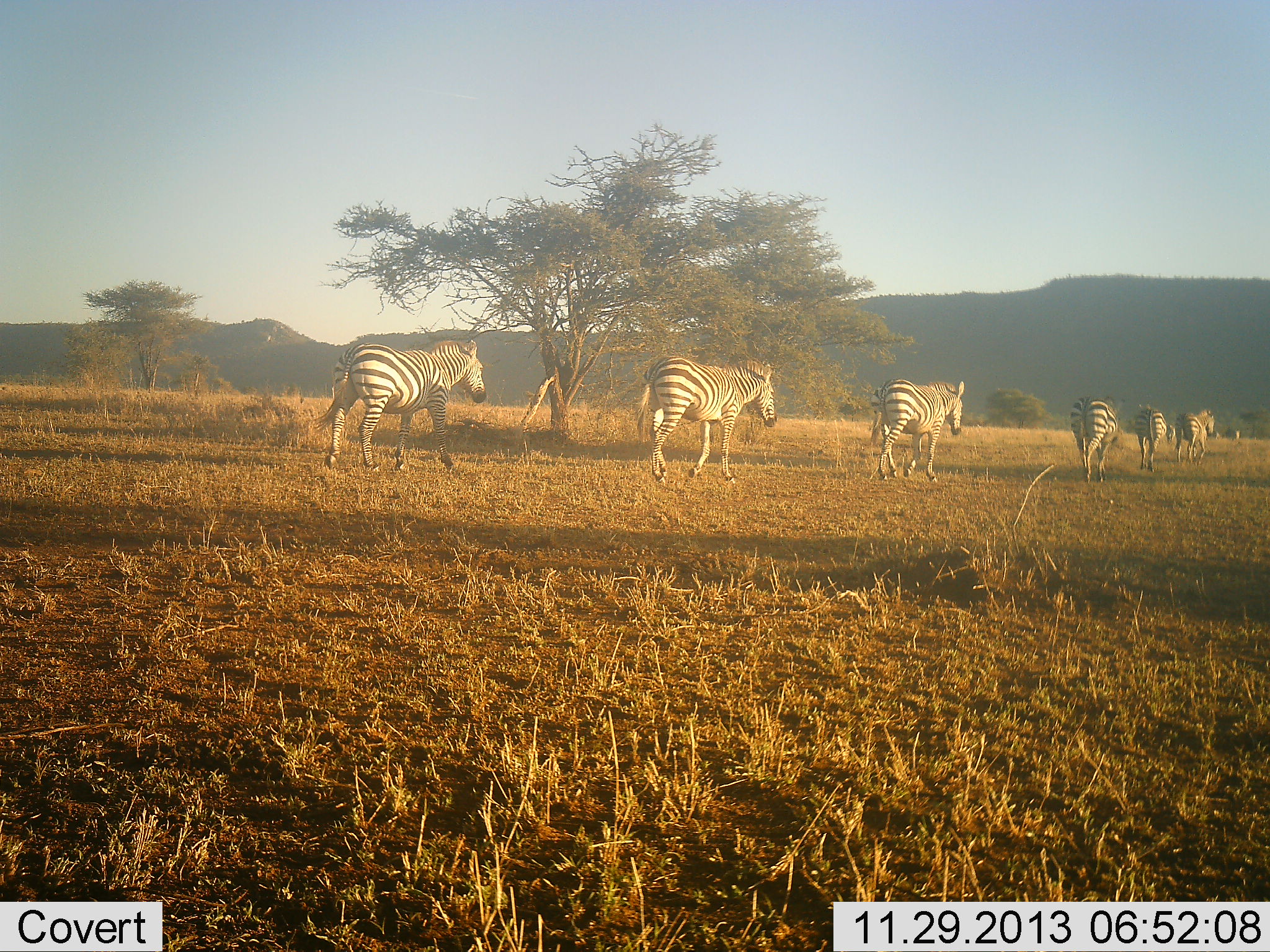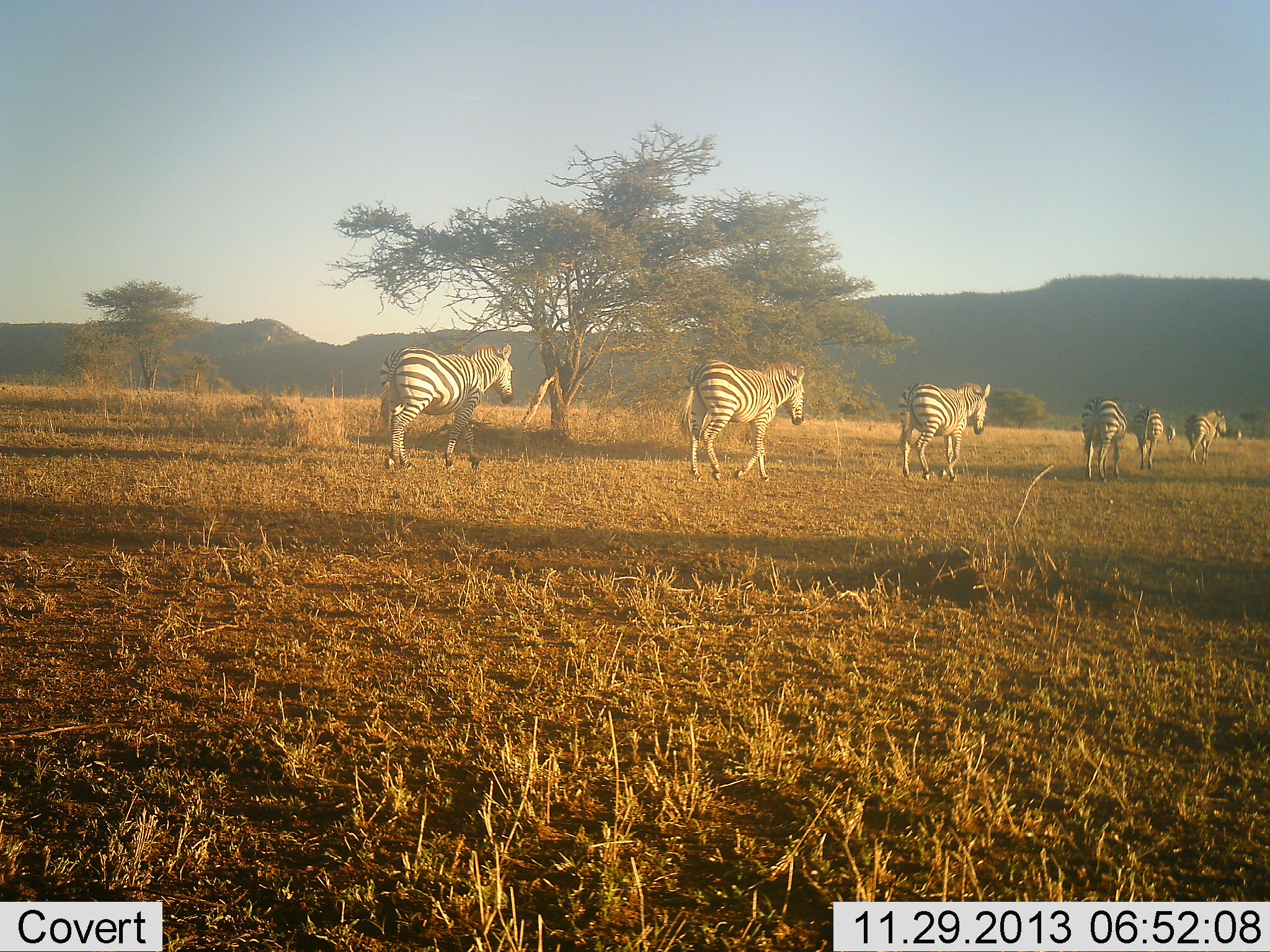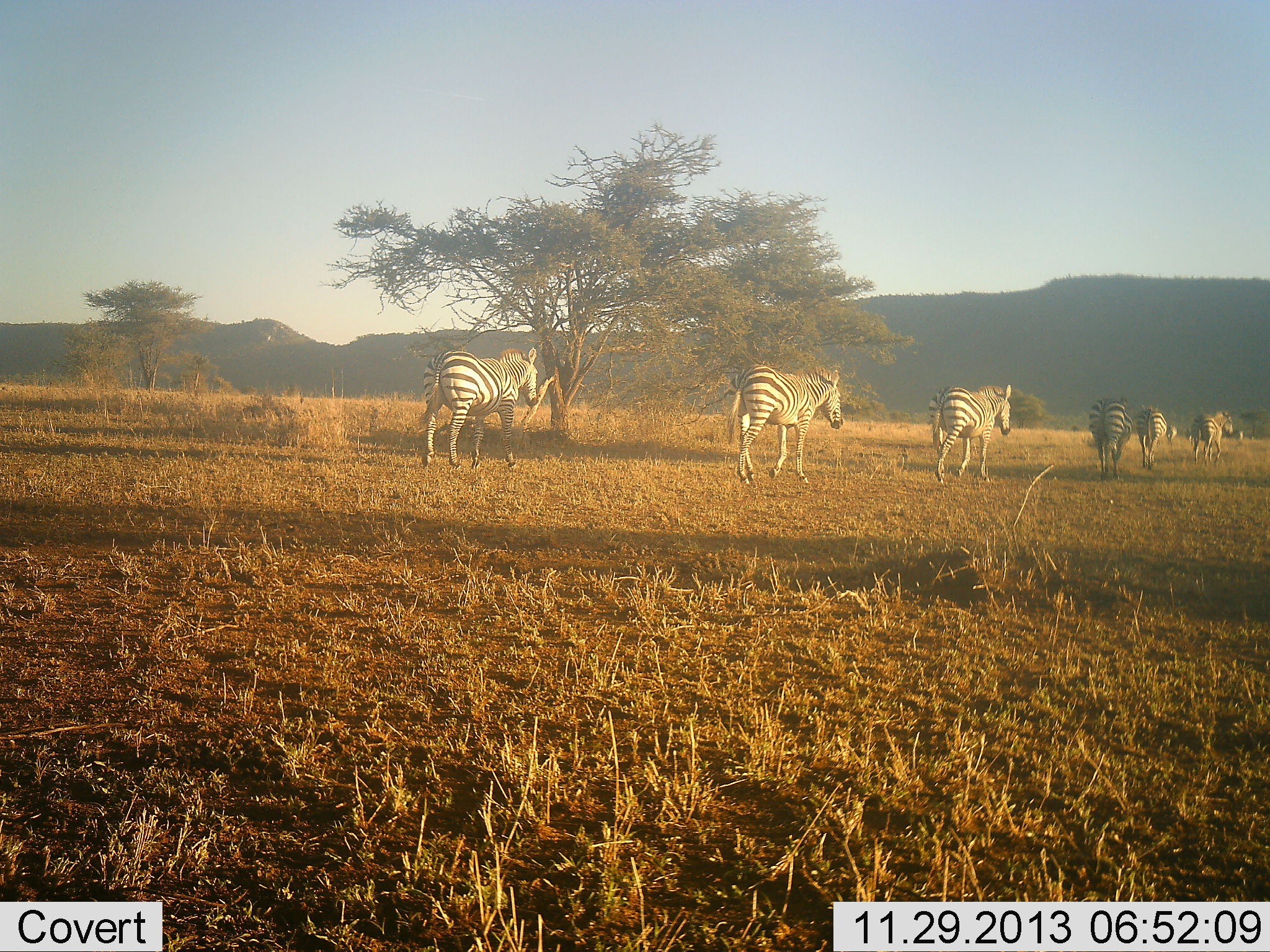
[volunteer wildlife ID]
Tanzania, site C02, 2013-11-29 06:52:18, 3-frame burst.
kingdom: Animalia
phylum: Chordata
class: Mammalia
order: Perissodactyla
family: Equidae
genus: Equus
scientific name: Equus quagga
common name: plains zebra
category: zebra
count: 8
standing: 0%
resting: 0%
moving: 100%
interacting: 10%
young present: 0%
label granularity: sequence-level